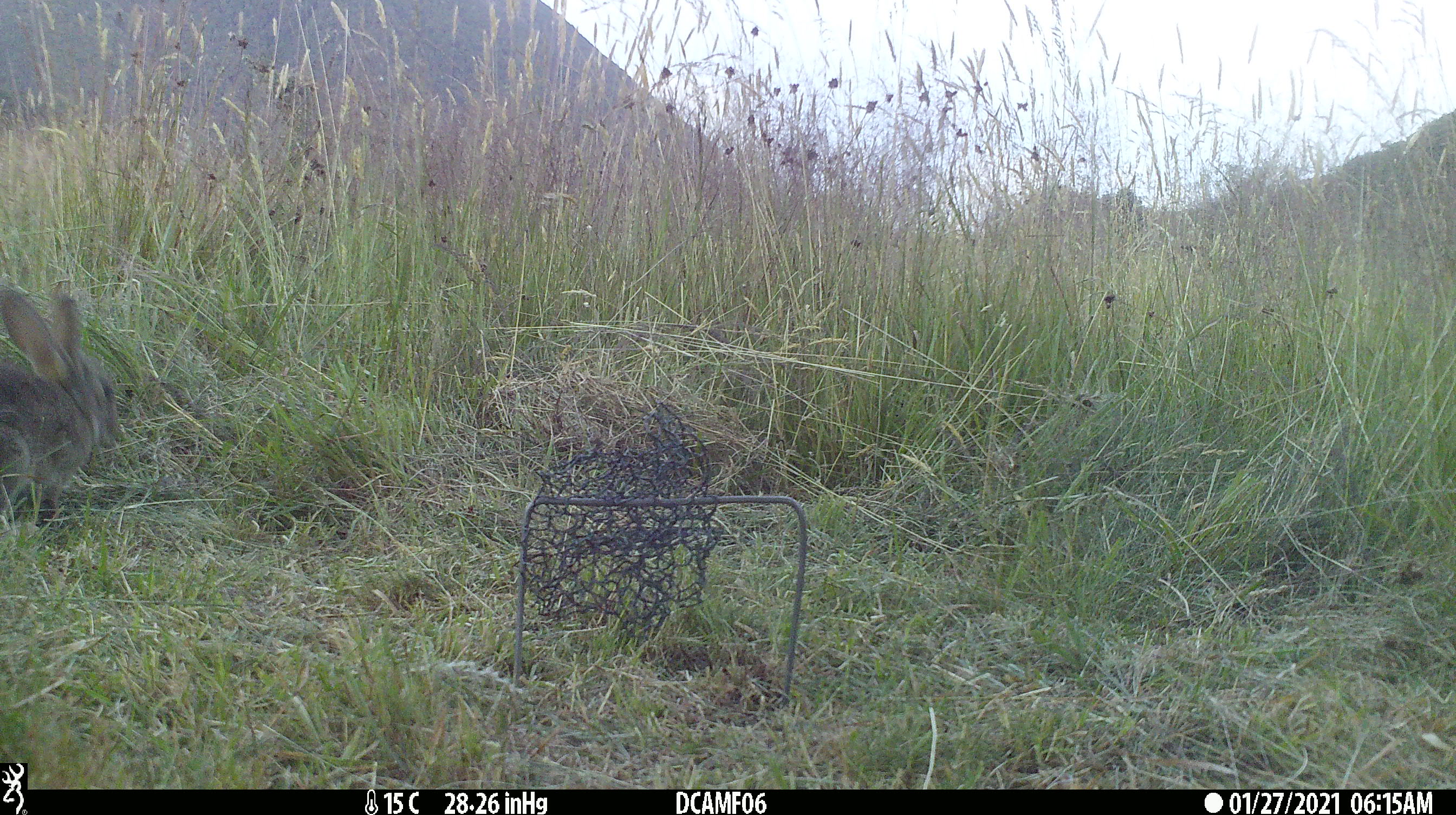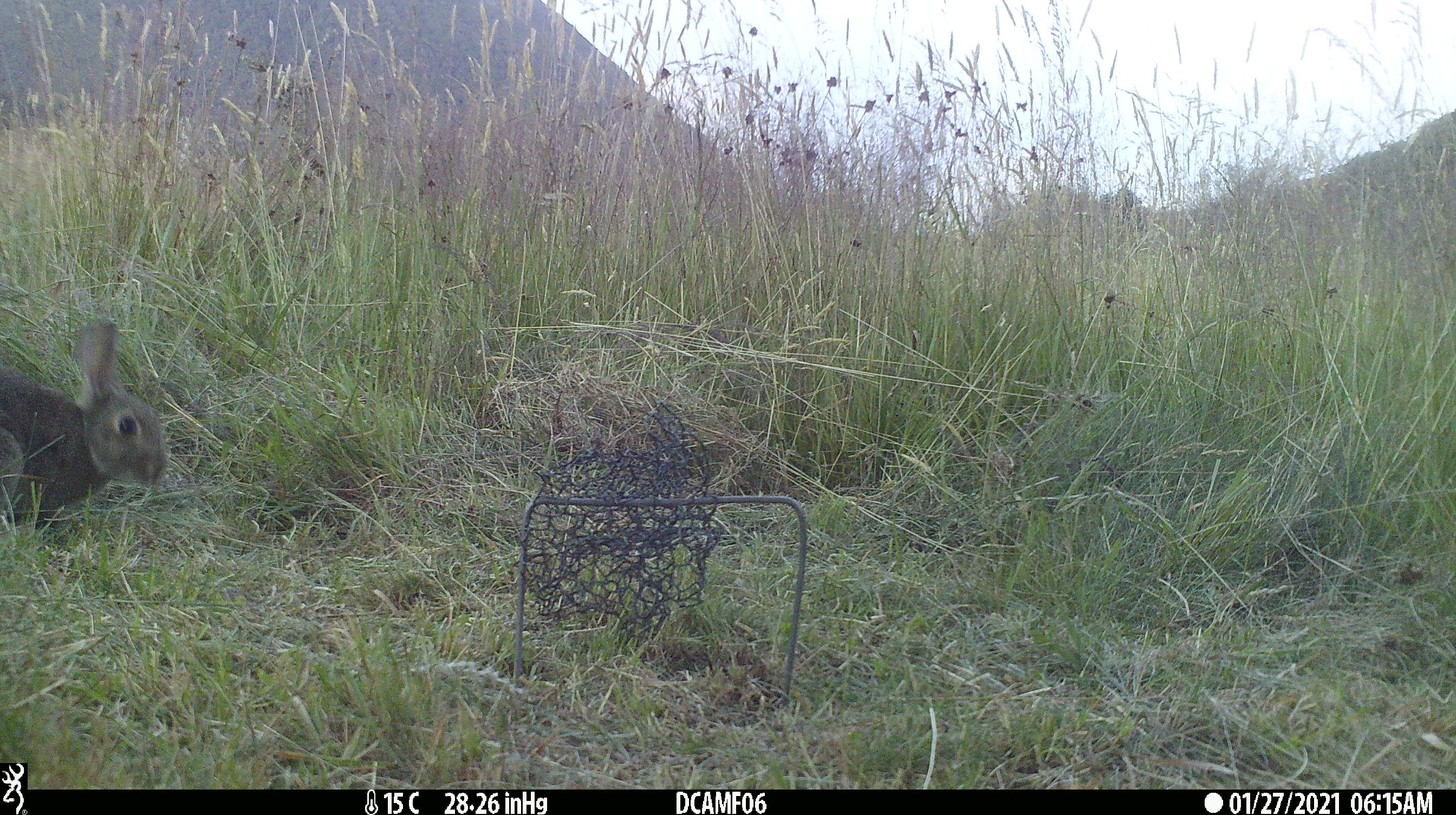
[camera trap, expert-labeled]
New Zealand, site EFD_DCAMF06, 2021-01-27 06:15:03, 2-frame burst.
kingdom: Animalia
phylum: Chordata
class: Mammalia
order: Diprotodontia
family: Phalangeridae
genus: Trichosurus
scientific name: Trichosurus vulpecula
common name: common brushtail possum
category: possum